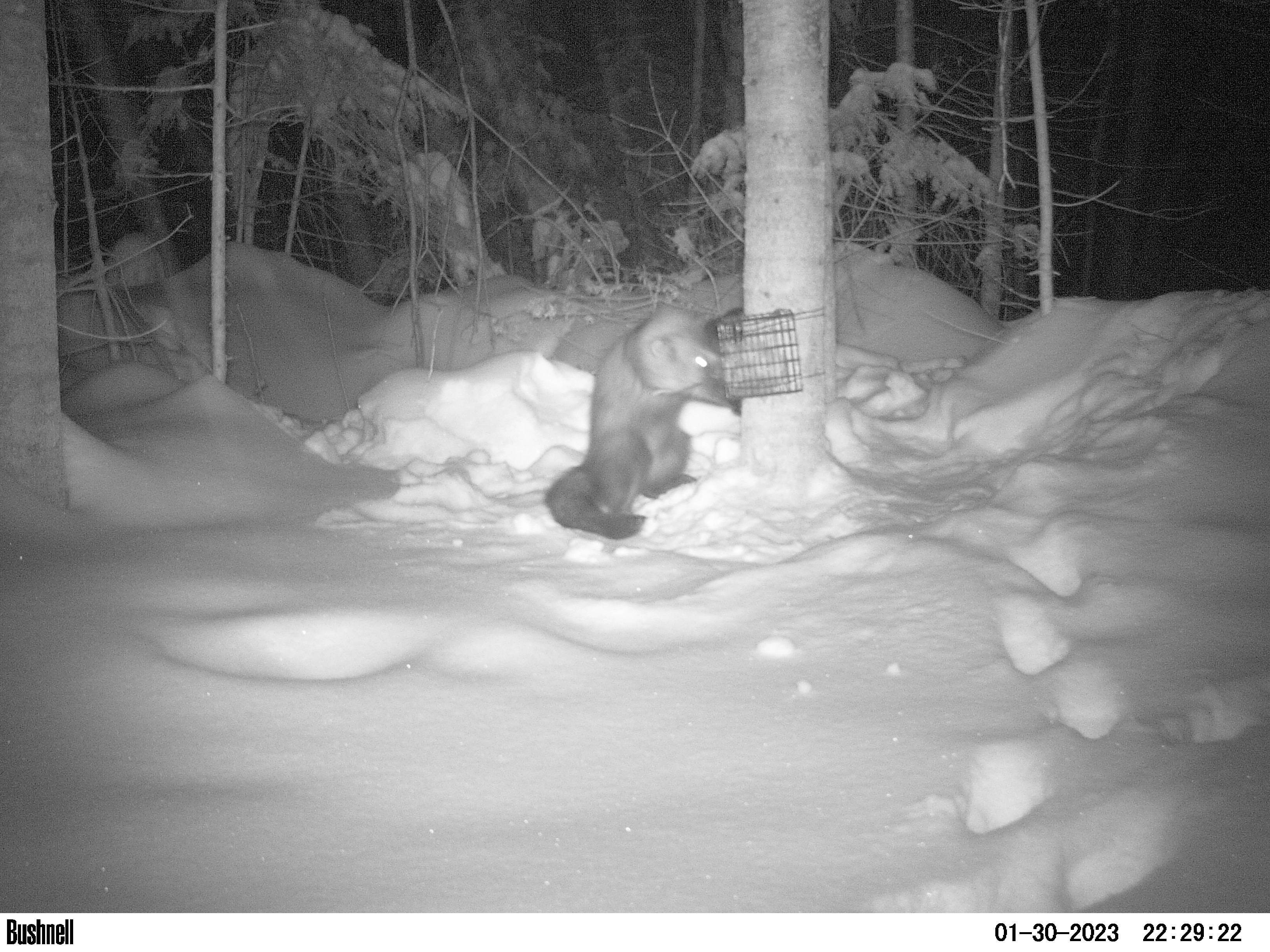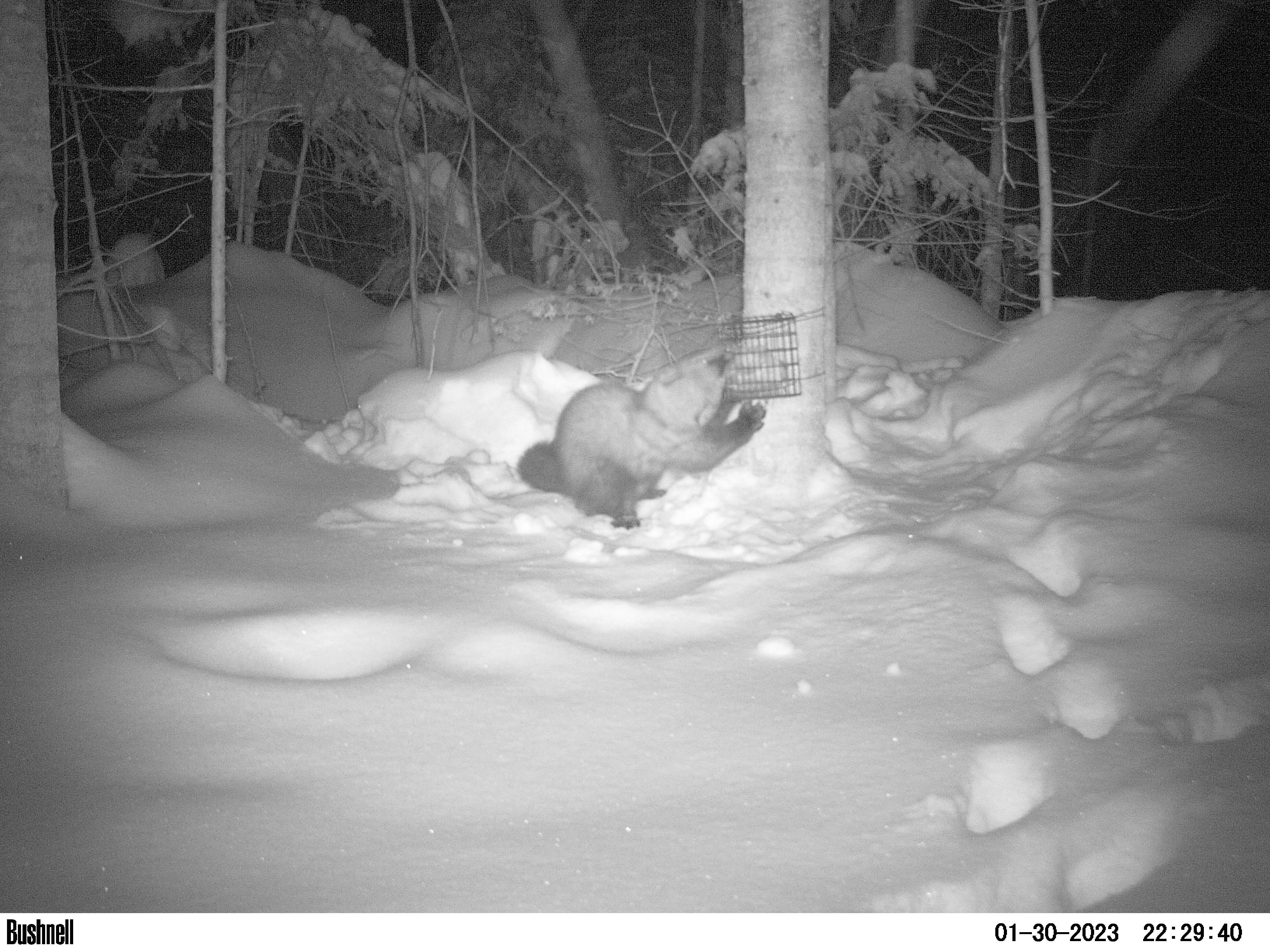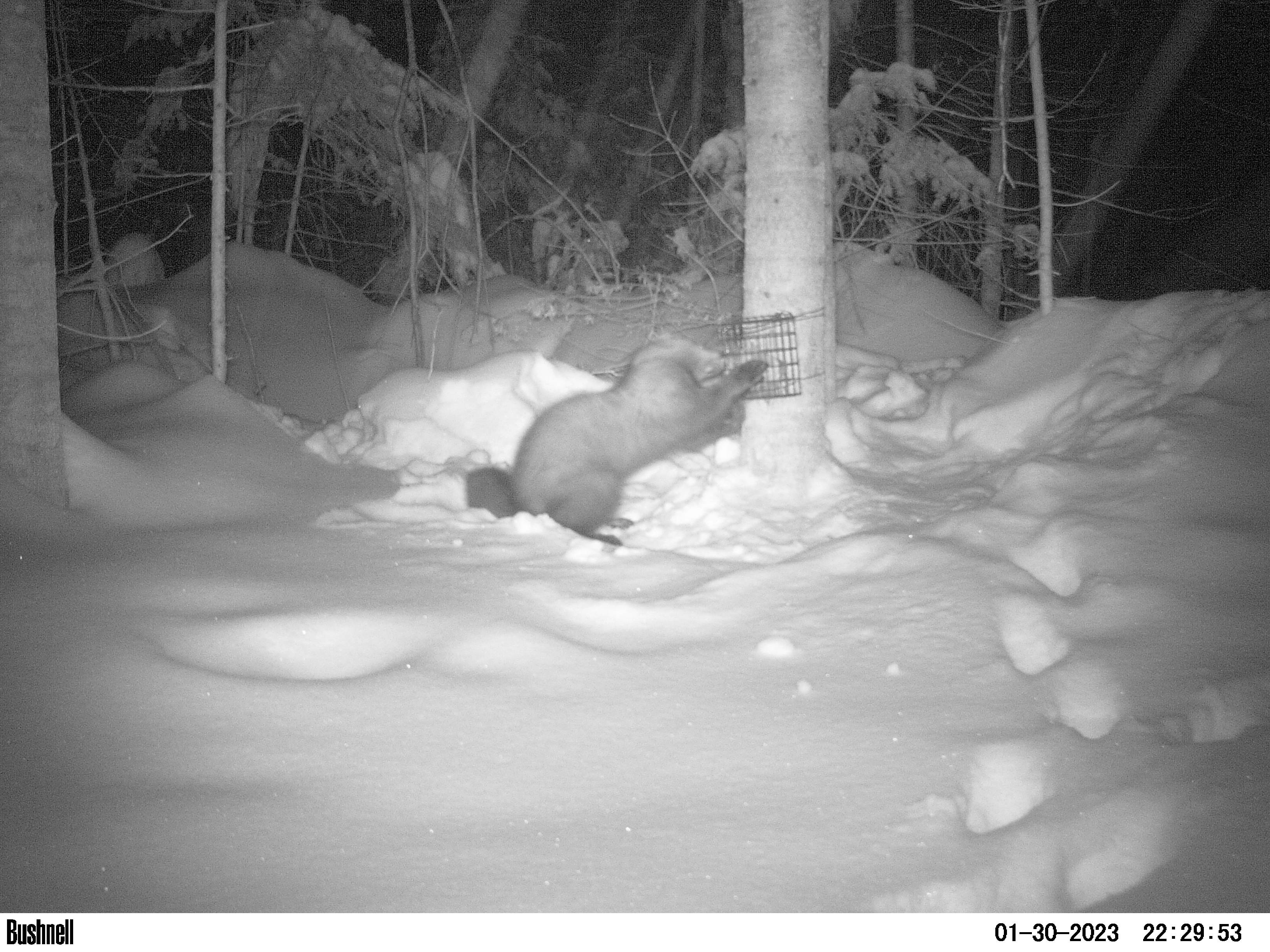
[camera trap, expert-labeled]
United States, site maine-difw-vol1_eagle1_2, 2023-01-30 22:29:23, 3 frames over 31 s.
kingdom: Animalia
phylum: Chordata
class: Mammalia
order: Carnivora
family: Mustelidae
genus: Pekania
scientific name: Pekania pennanti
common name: fisher